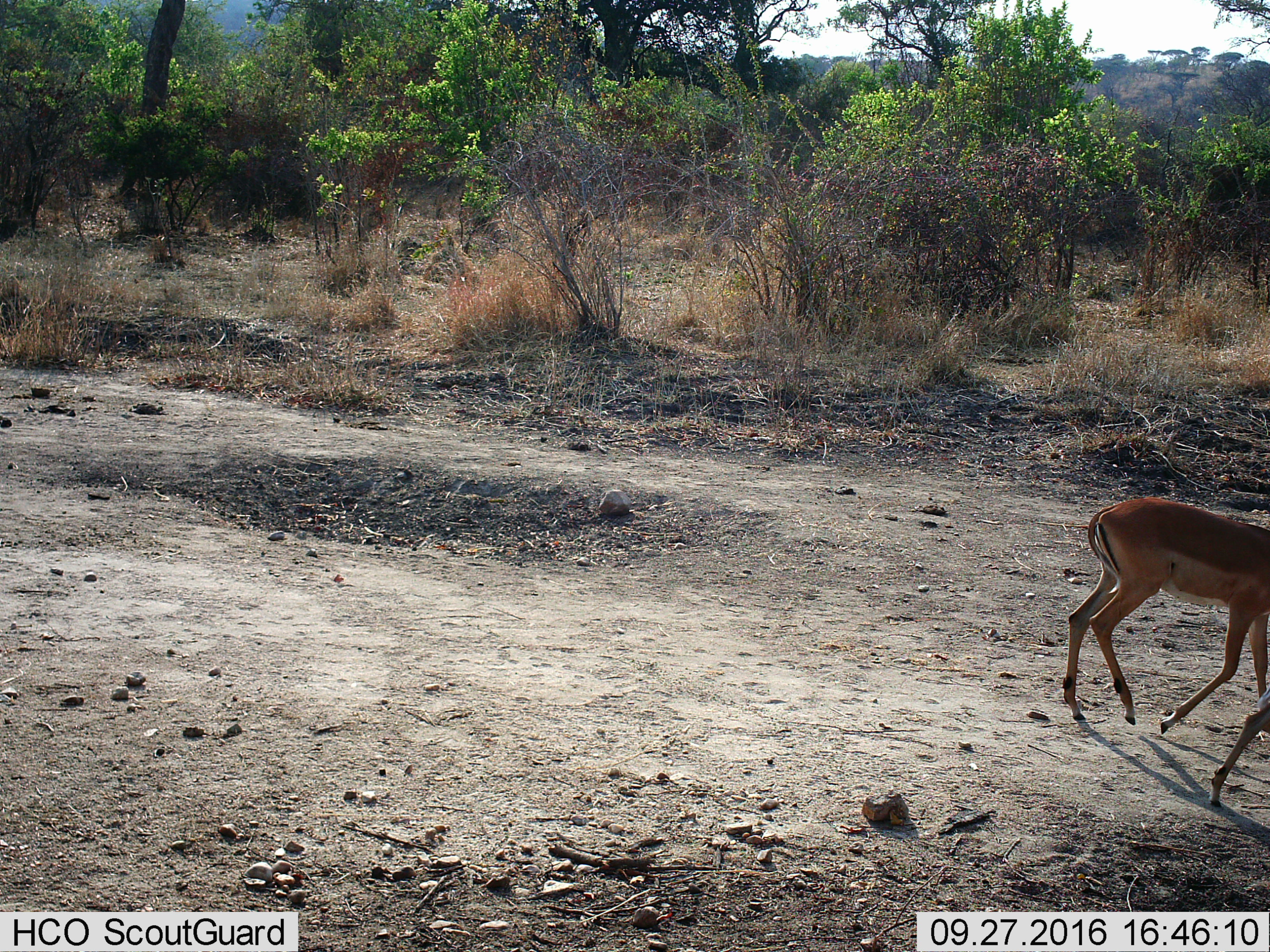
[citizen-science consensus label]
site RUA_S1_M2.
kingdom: Animalia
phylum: Chordata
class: Mammalia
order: Artiodactyla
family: Bovidae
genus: Aepyceros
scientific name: Aepyceros melampus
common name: impala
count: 2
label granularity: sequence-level